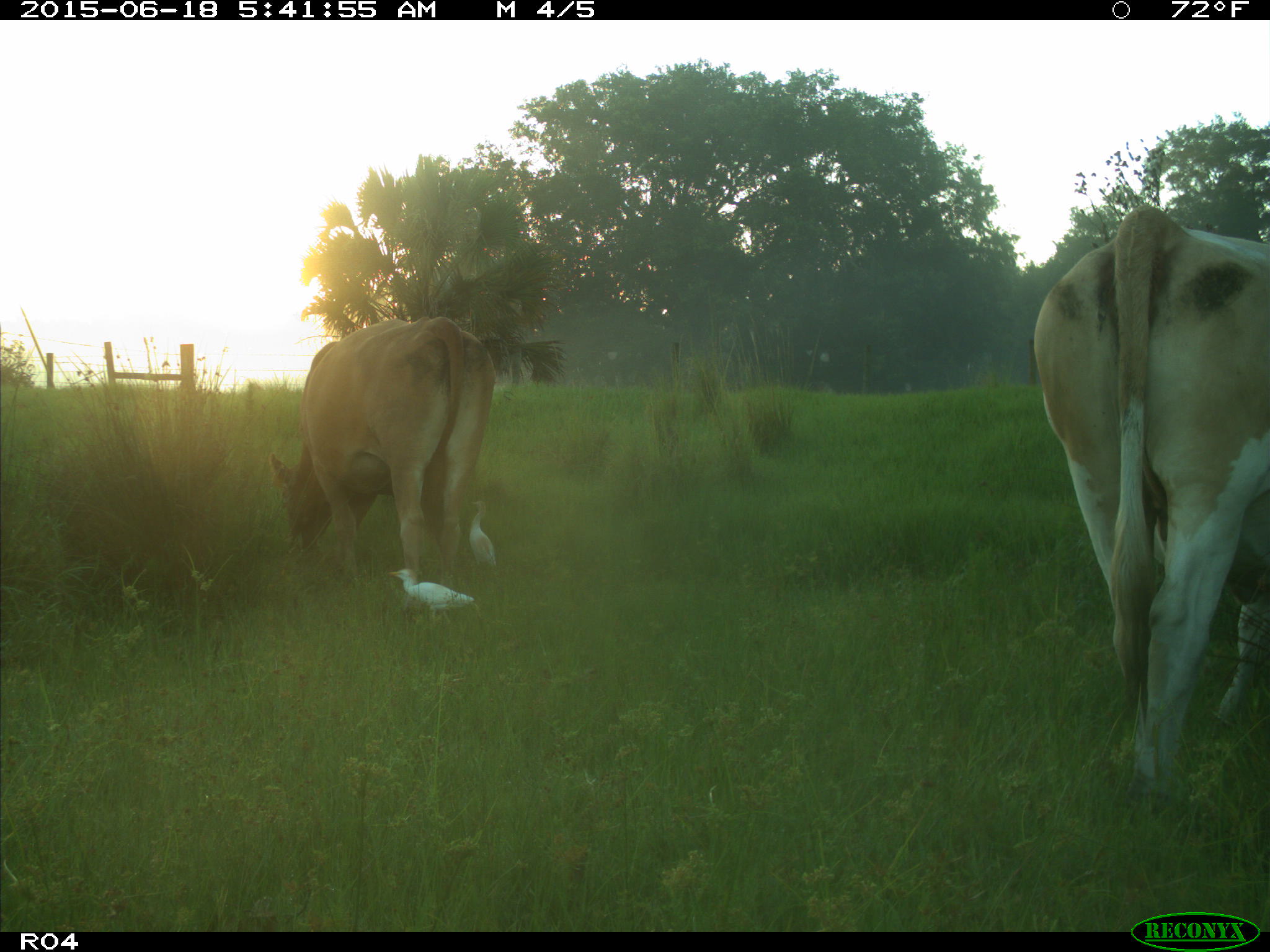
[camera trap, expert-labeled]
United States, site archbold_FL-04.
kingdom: Animalia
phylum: Chordata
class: Mammalia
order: Artiodactyla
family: Bovidae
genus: Bos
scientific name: Bos taurus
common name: domestic cow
Bos taurus (domestic cow).